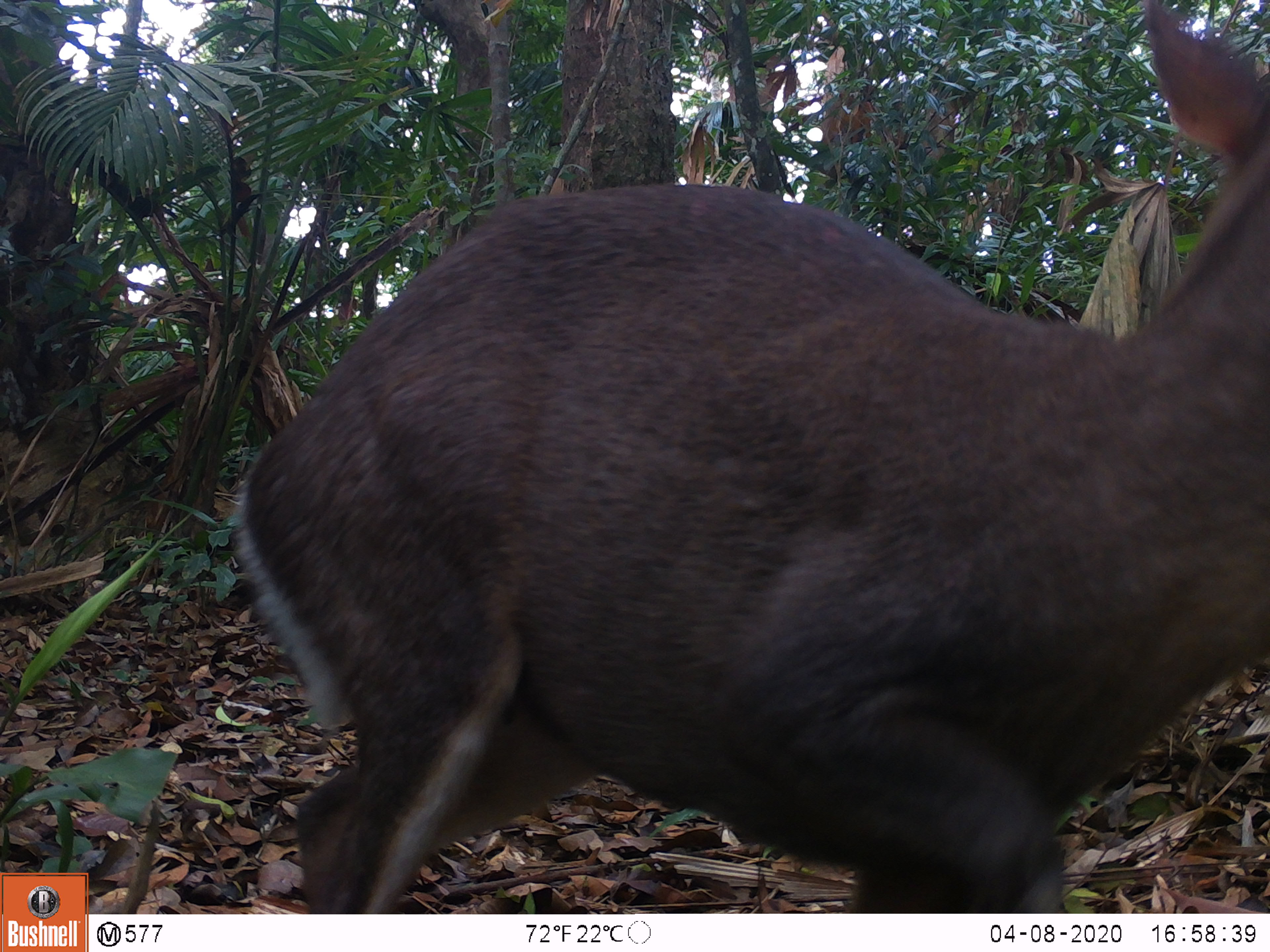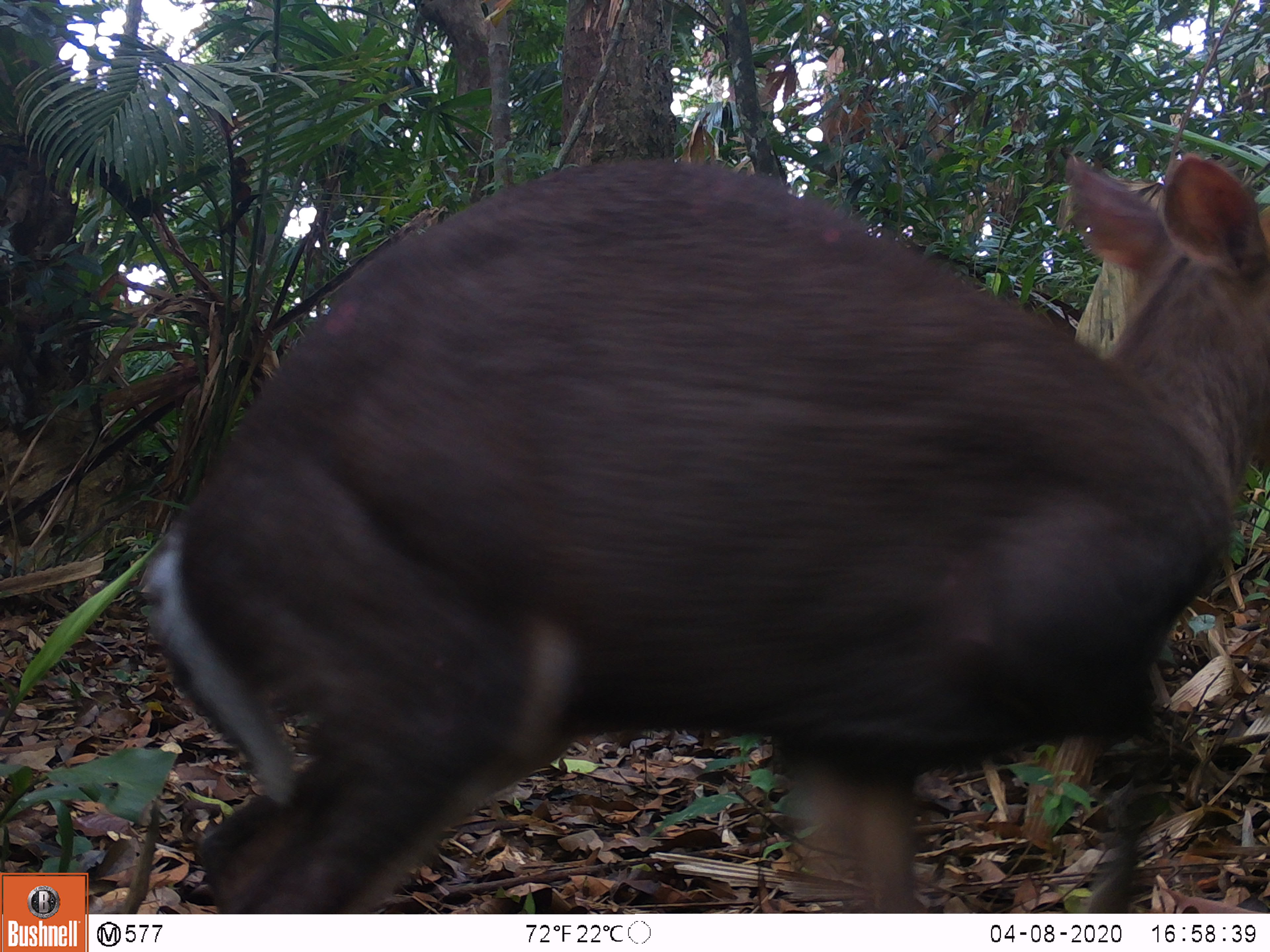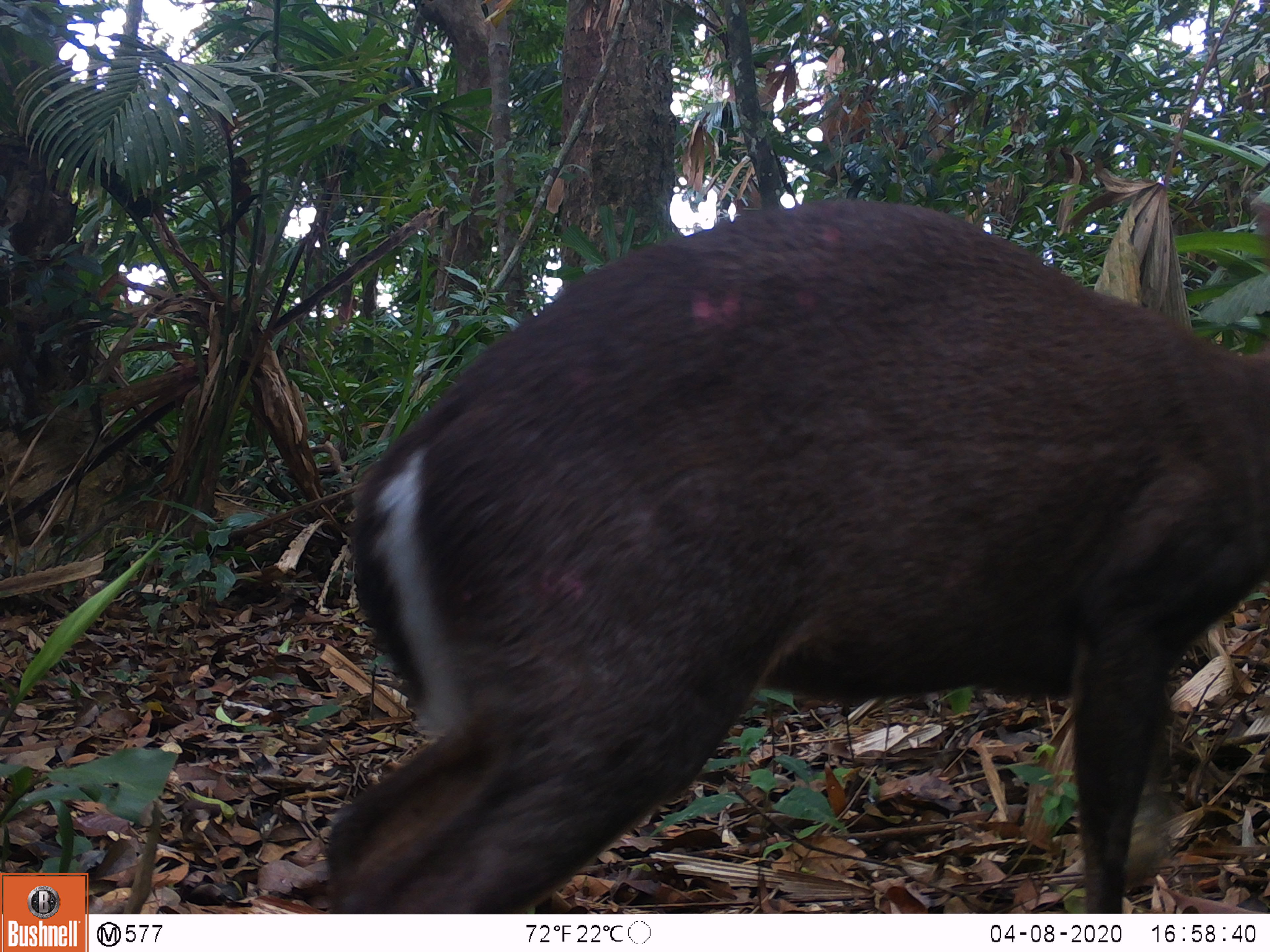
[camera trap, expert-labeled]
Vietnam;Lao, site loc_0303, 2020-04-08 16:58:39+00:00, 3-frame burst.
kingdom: Animalia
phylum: Chordata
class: Mammalia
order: Artiodactyla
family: Cervidae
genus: Muntiacus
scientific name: Muntiacus rooseveltorum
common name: roosevelt's muntjac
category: roosevelts muntjac group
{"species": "roosevelts muntjac group (roosevelt's muntjac) (Muntiacus rooseveltorum)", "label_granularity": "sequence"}